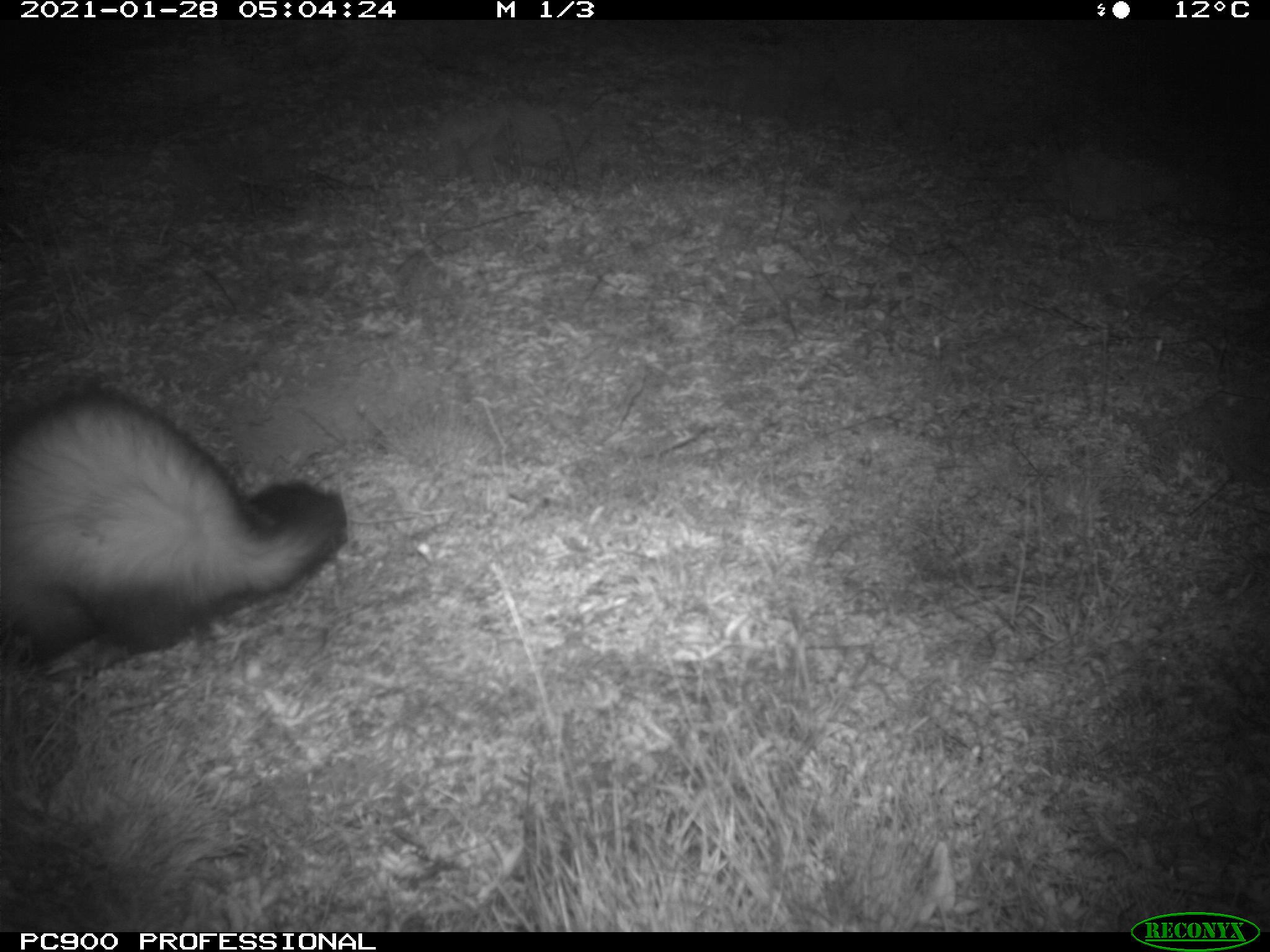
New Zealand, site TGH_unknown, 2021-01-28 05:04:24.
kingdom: Animalia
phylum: Chordata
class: Mammalia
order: Carnivora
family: Mustelidae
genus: Mustela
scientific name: Mustela furo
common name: ferret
Ferret (Mustela furo).